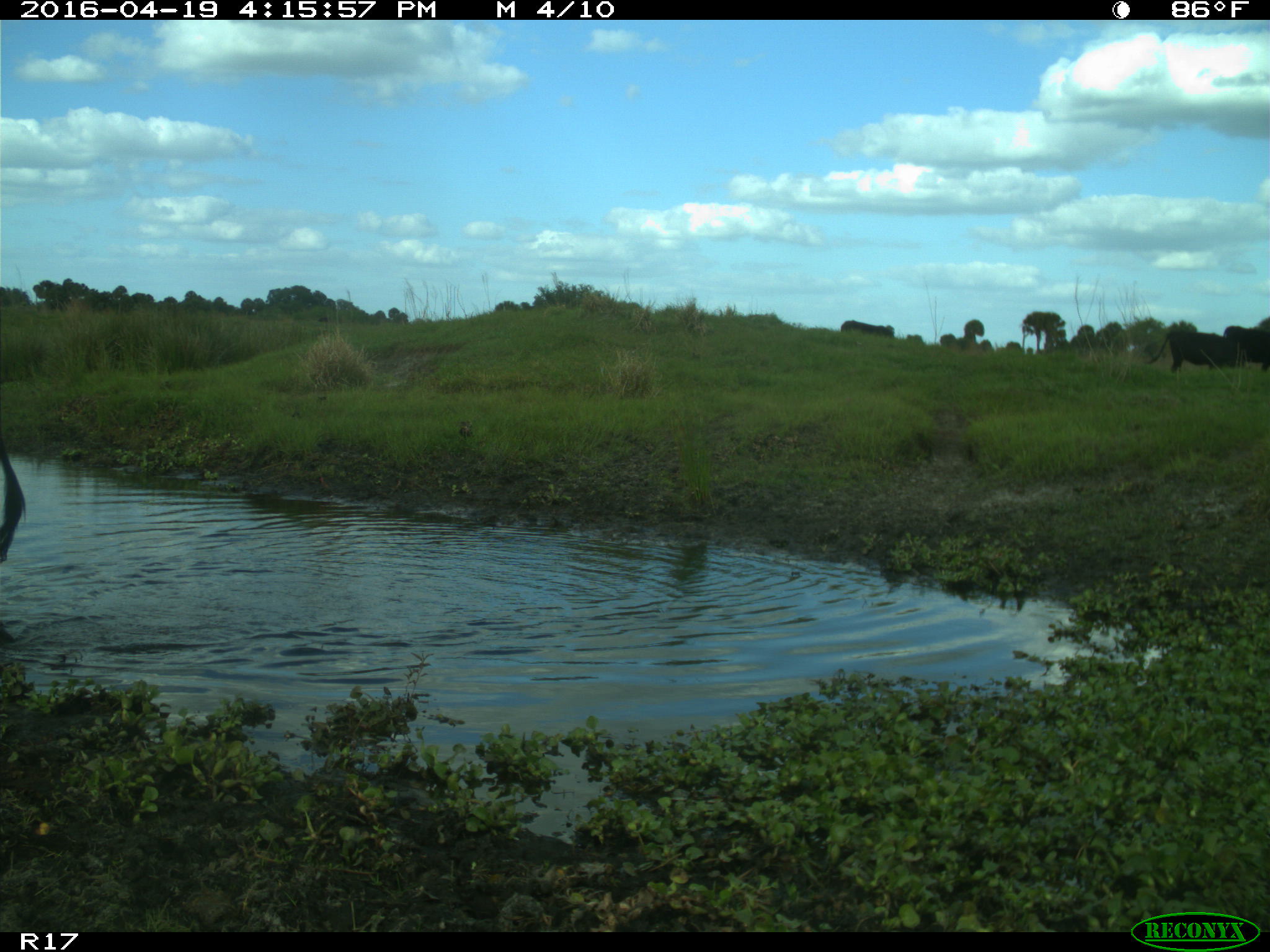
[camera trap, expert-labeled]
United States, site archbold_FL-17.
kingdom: Animalia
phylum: Chordata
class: Mammalia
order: Artiodactyla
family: Bovidae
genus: Bos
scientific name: Bos taurus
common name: domestic cow